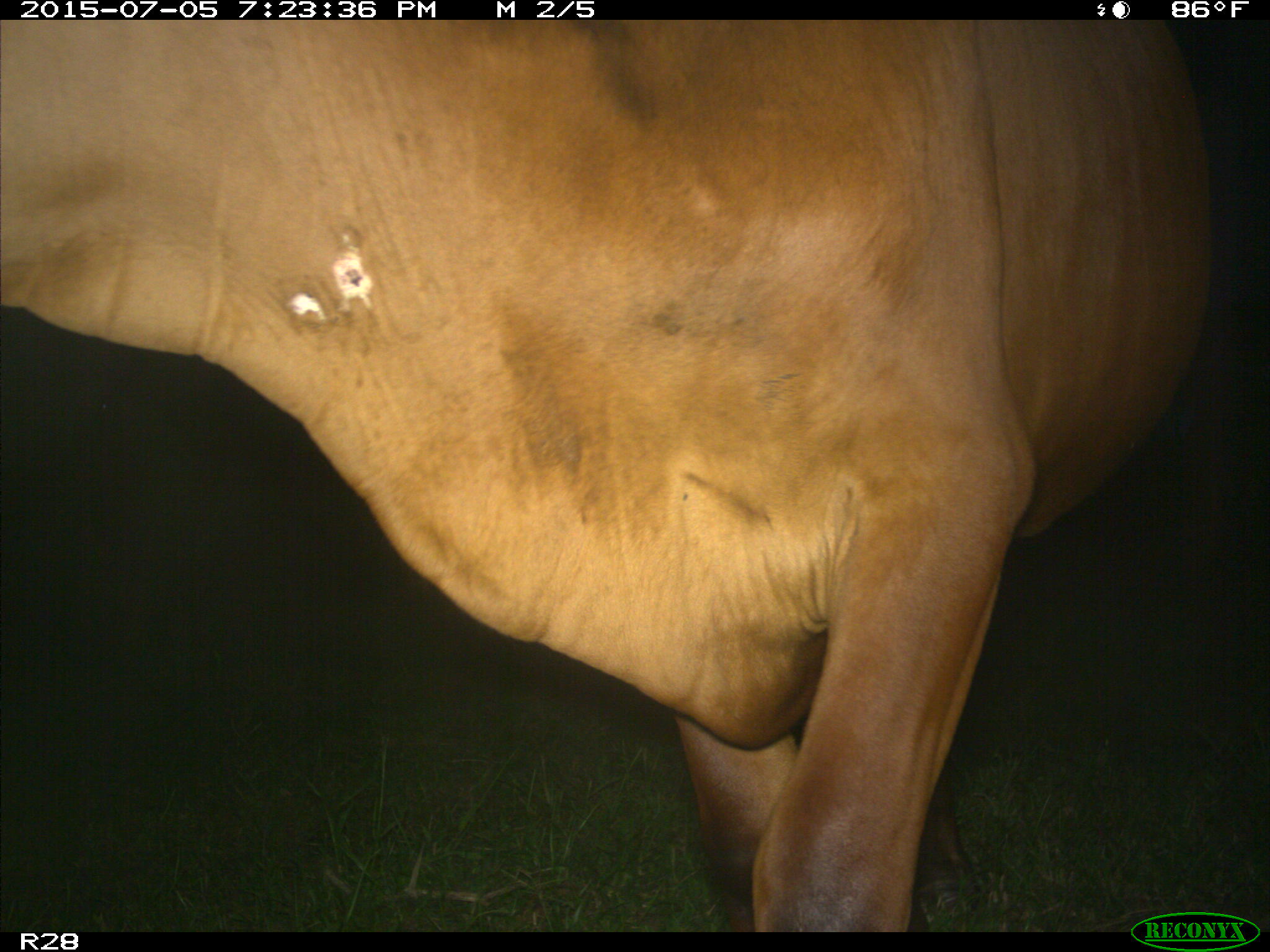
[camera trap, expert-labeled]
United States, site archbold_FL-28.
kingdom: Animalia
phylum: Chordata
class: Mammalia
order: Artiodactyla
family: Bovidae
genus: Bos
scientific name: Bos taurus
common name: domestic cow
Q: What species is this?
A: Bos taurus (domestic cow).